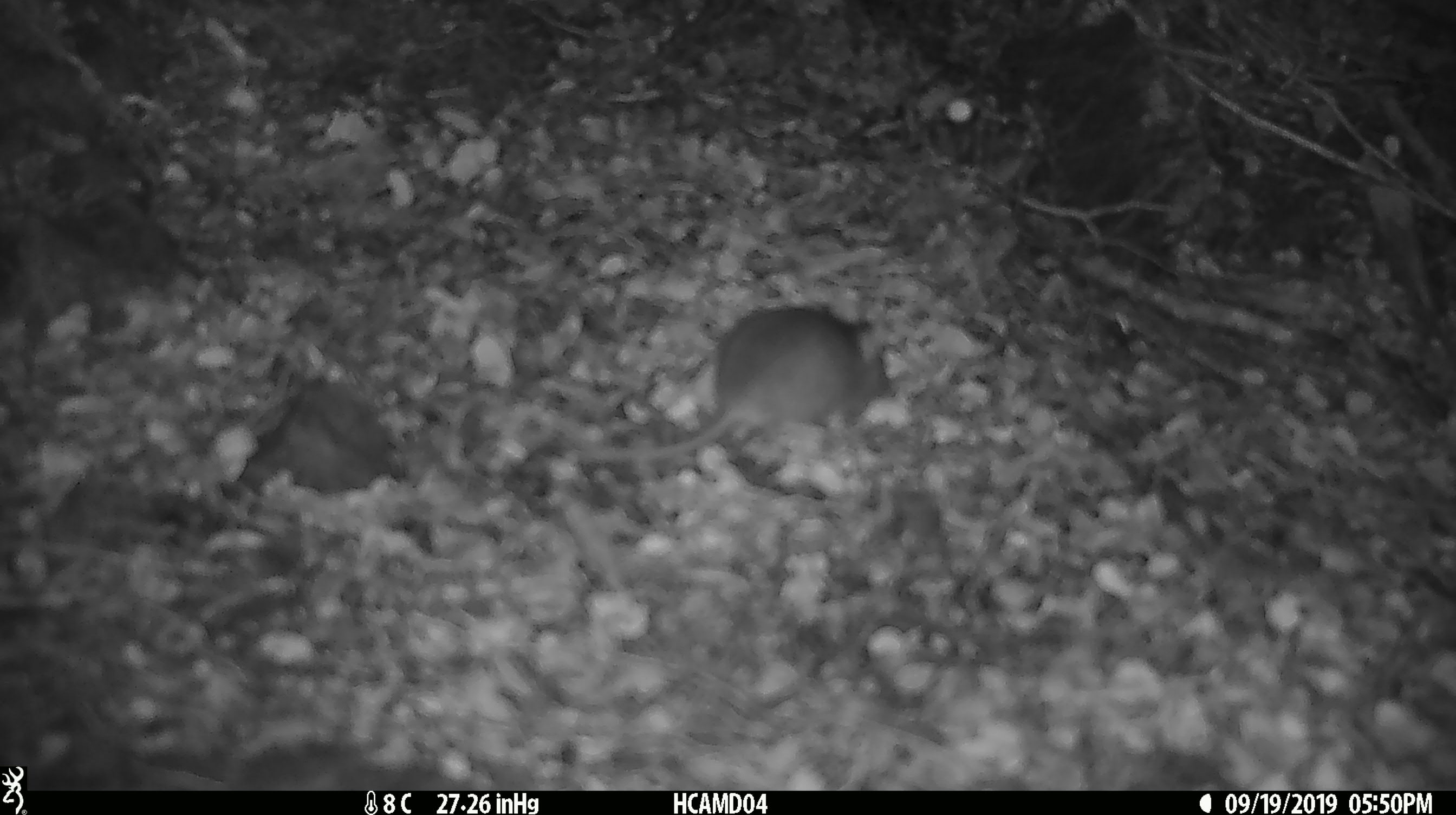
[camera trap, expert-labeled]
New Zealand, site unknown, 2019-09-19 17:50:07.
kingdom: Animalia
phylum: Chordata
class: Mammalia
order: Rodentia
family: Muridae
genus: Mus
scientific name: Mus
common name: mouse